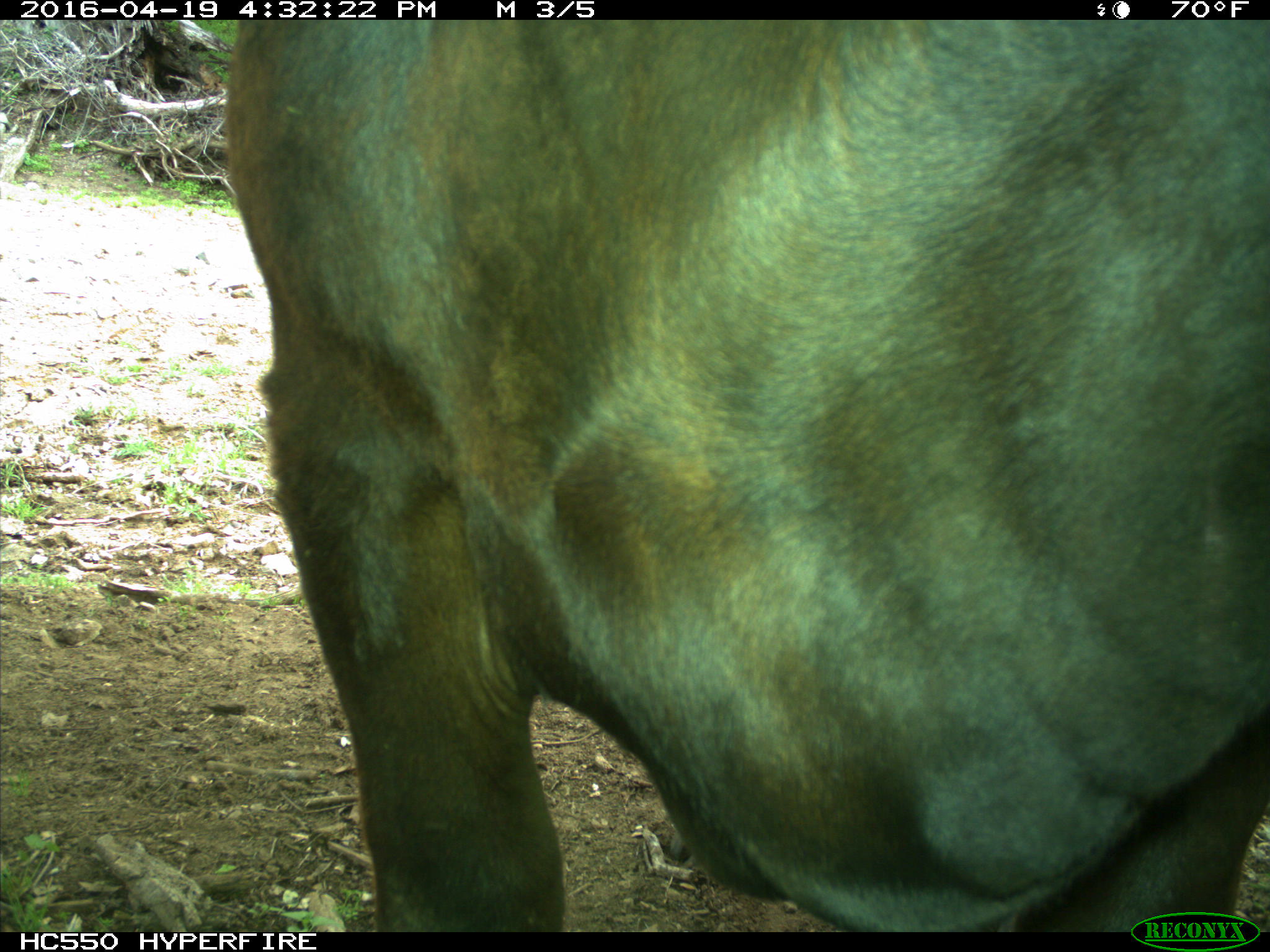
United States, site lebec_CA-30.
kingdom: Animalia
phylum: Chordata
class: Mammalia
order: Artiodactyla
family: Bovidae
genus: Bos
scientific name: Bos taurus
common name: domestic cow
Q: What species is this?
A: Bos taurus (domestic cow).